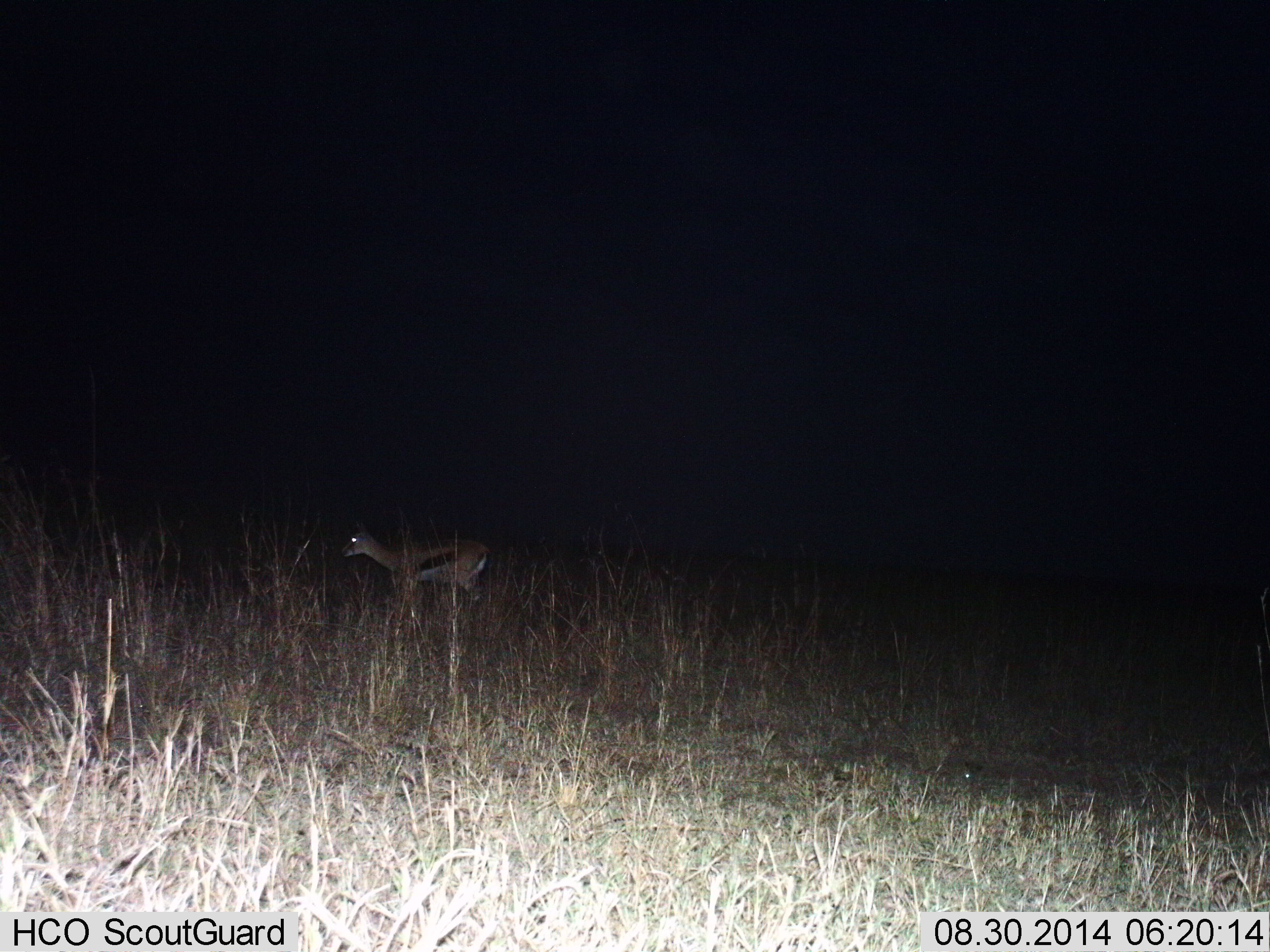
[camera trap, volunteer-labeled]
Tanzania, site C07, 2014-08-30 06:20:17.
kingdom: Animalia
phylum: Chordata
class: Mammalia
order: Artiodactyla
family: Bovidae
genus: Eudorcas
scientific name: Eudorcas thomsonii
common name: thomson's gazelle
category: gazellethomsons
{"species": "gazellethomsons (thomson's gazelle) (Eudorcas thomsonii)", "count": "1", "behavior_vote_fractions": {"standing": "40%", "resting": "0%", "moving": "60%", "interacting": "0%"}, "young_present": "0%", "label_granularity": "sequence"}